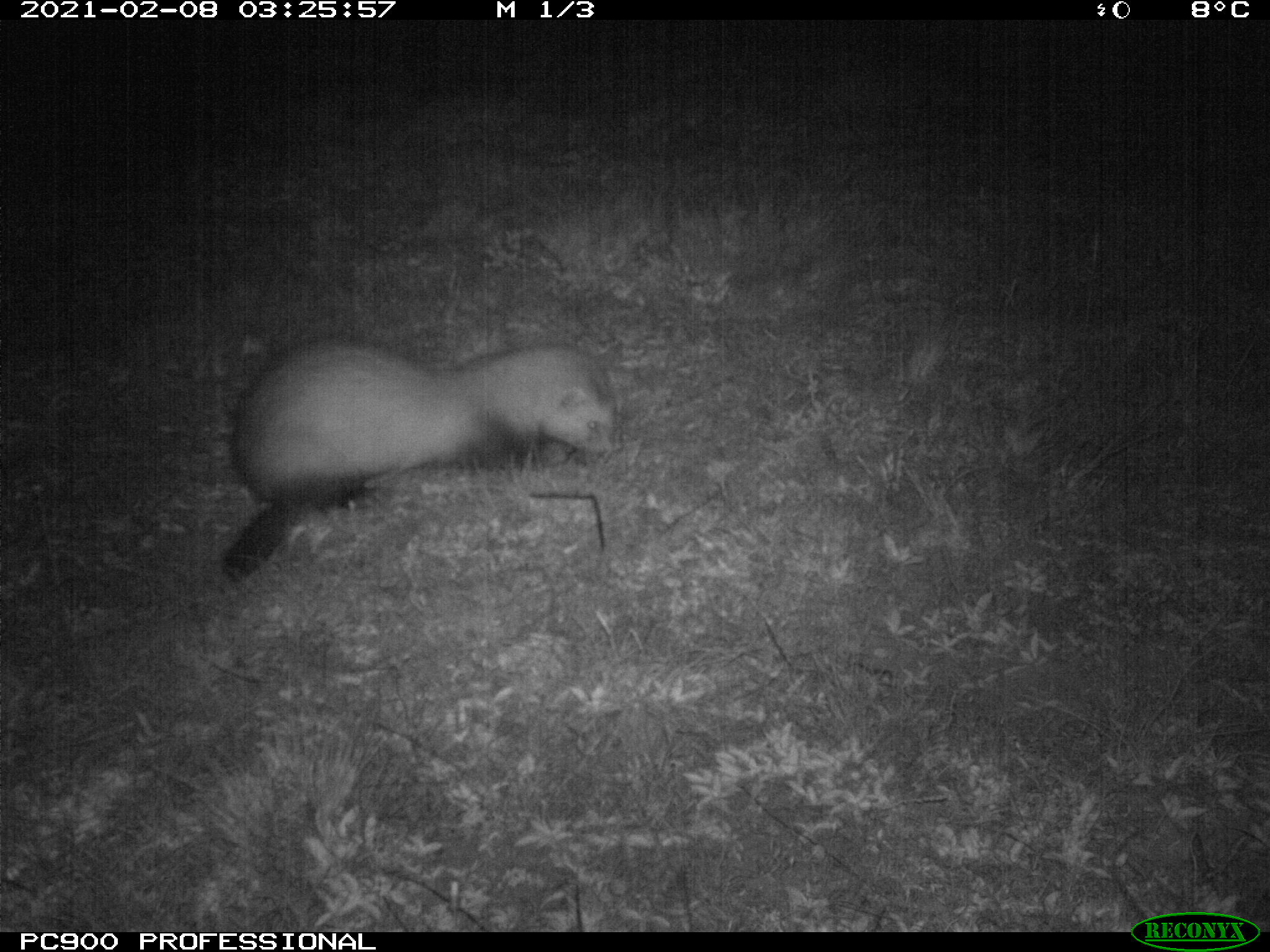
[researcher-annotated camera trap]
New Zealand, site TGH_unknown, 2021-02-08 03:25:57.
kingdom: Animalia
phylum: Chordata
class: Mammalia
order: Carnivora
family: Mustelidae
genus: Mustela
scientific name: Mustela furo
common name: ferret